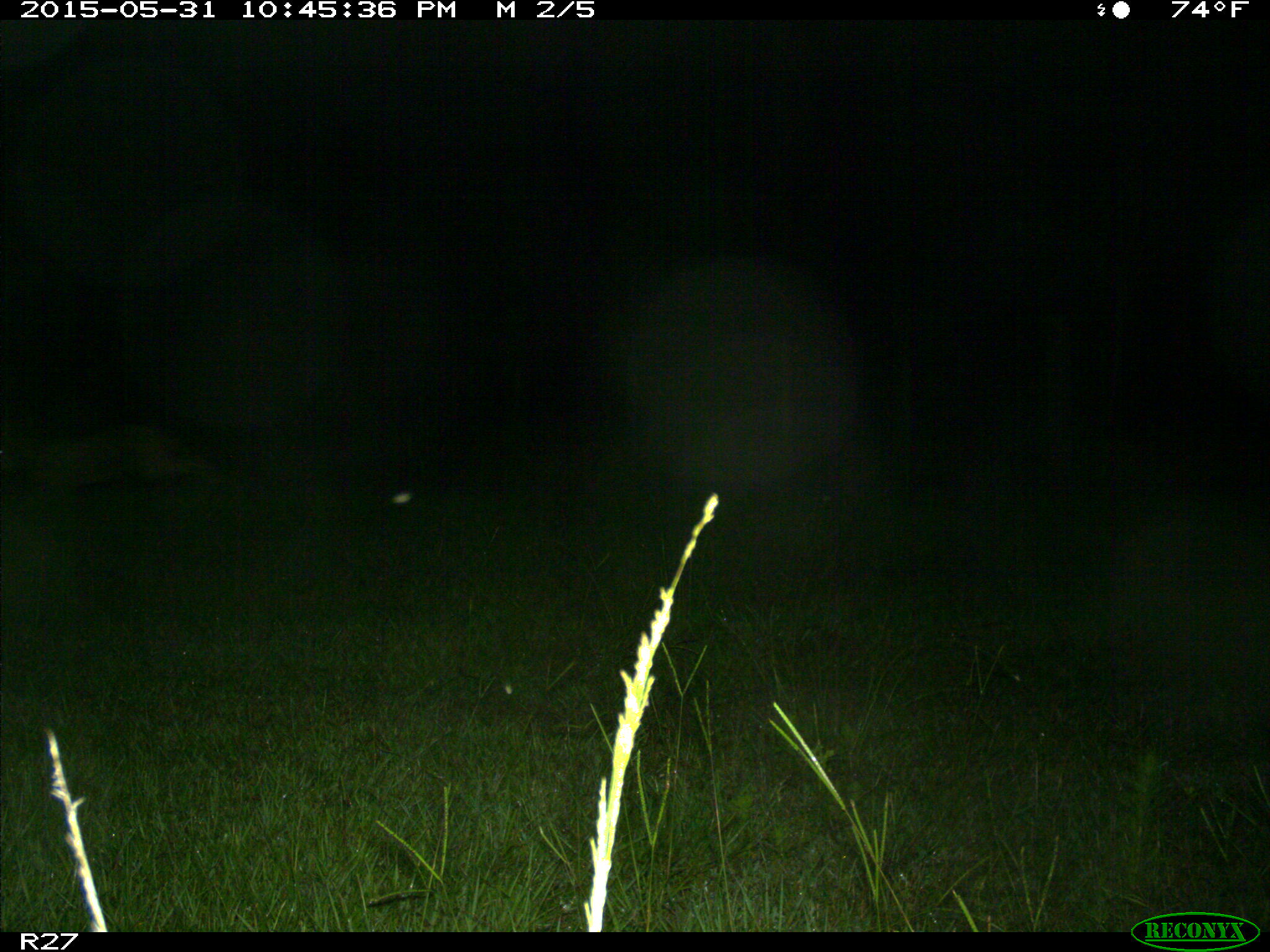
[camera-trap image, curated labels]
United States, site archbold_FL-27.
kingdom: Animalia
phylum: Chordata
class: Mammalia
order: Carnivora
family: Canidae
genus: Canis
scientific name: Canis latrans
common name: coyote